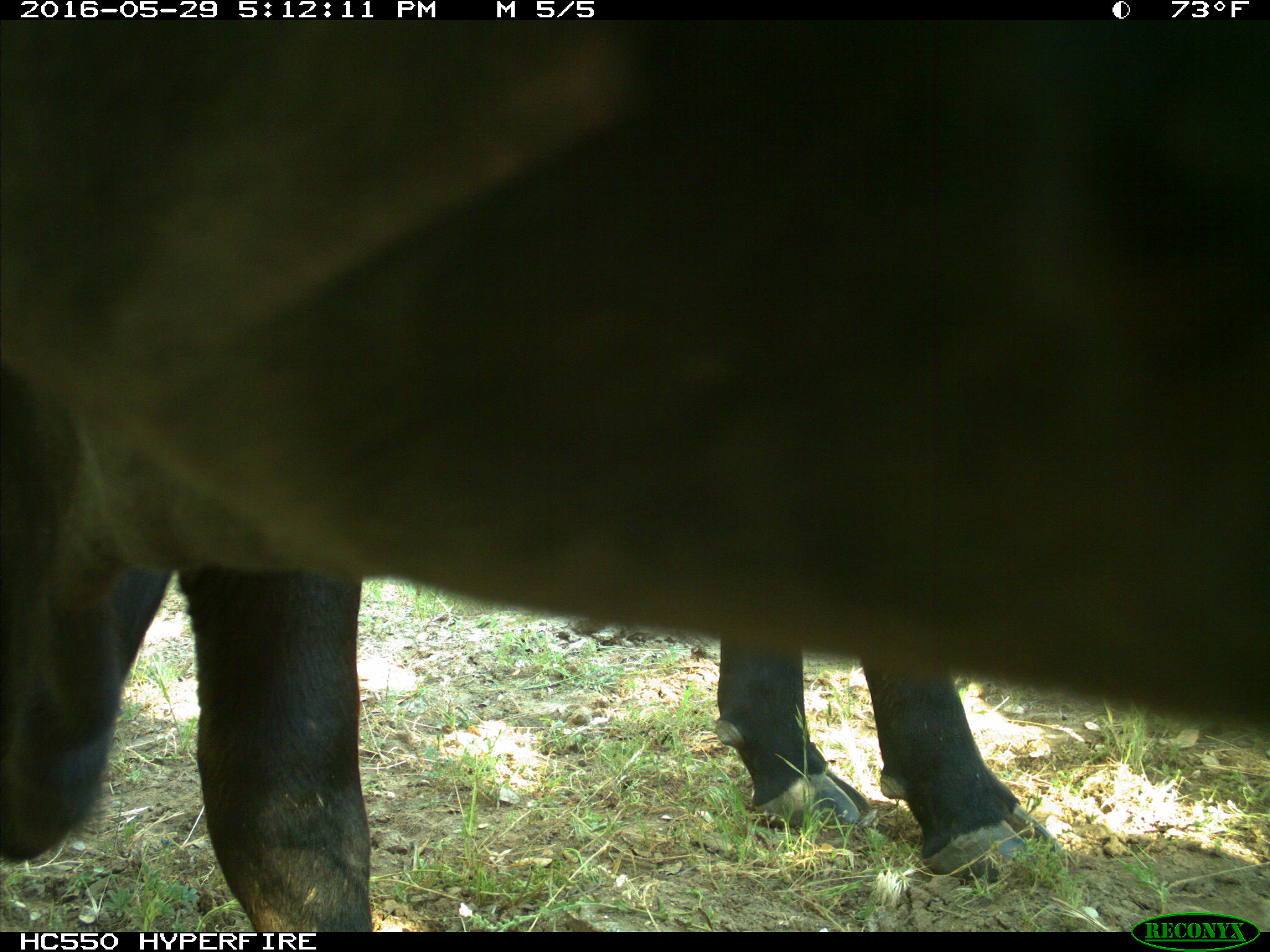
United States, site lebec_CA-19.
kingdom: Animalia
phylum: Chordata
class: Mammalia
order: Artiodactyla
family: Bovidae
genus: Bos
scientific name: Bos taurus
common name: domestic cow